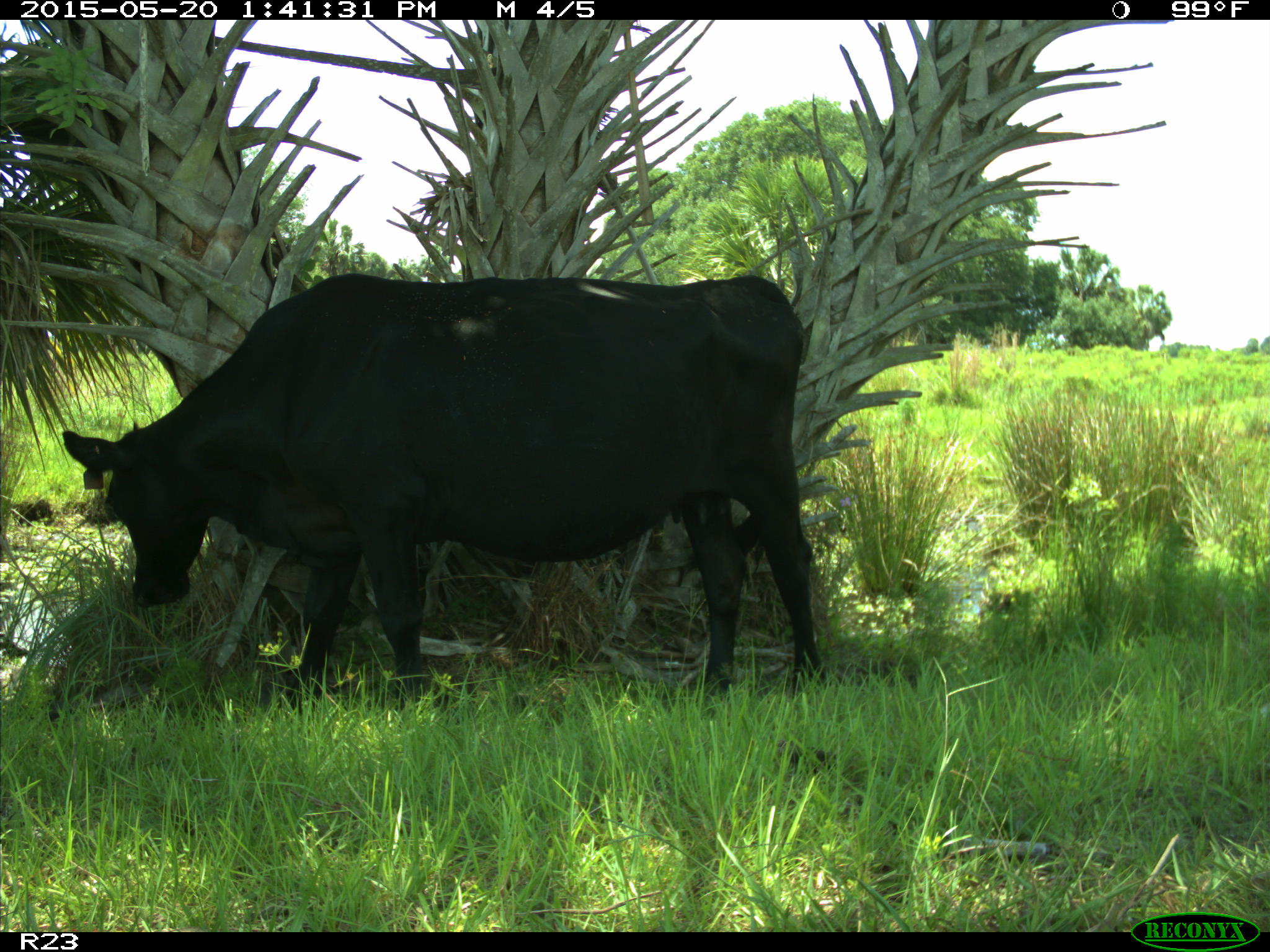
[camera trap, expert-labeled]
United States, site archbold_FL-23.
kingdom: Animalia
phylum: Chordata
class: Mammalia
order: Artiodactyla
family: Bovidae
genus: Bos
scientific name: Bos taurus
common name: domestic cow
Bos taurus (domestic cow).